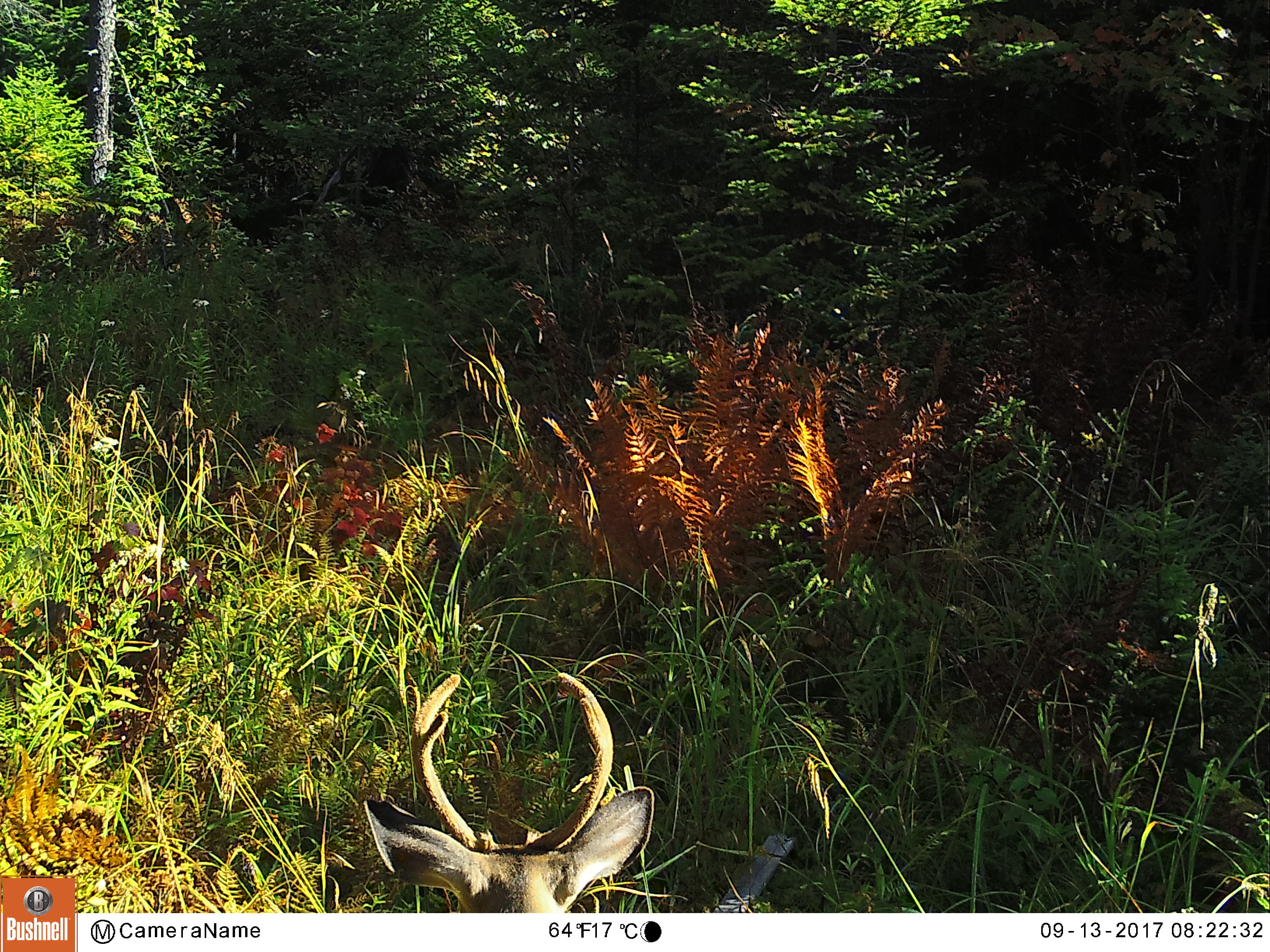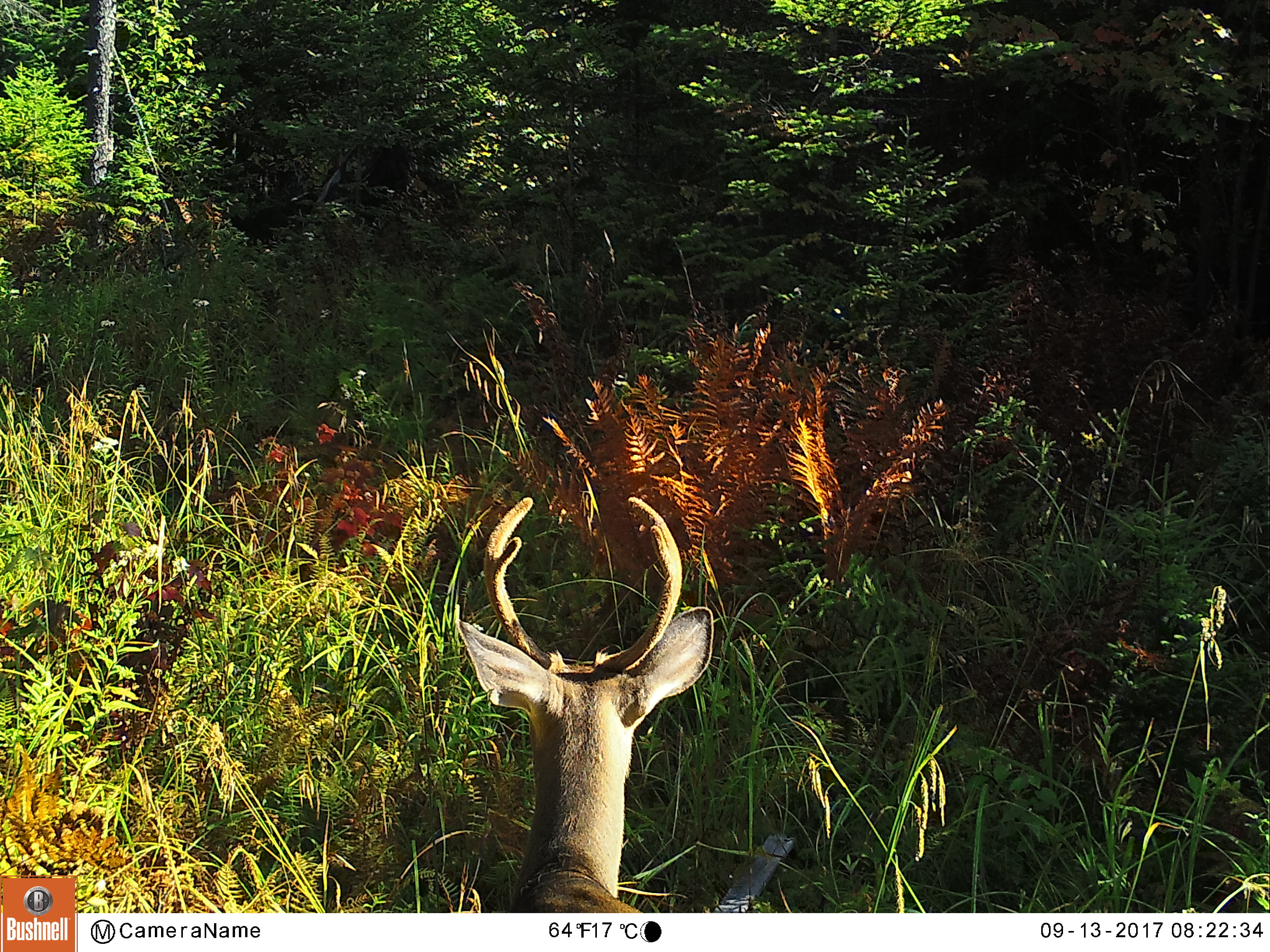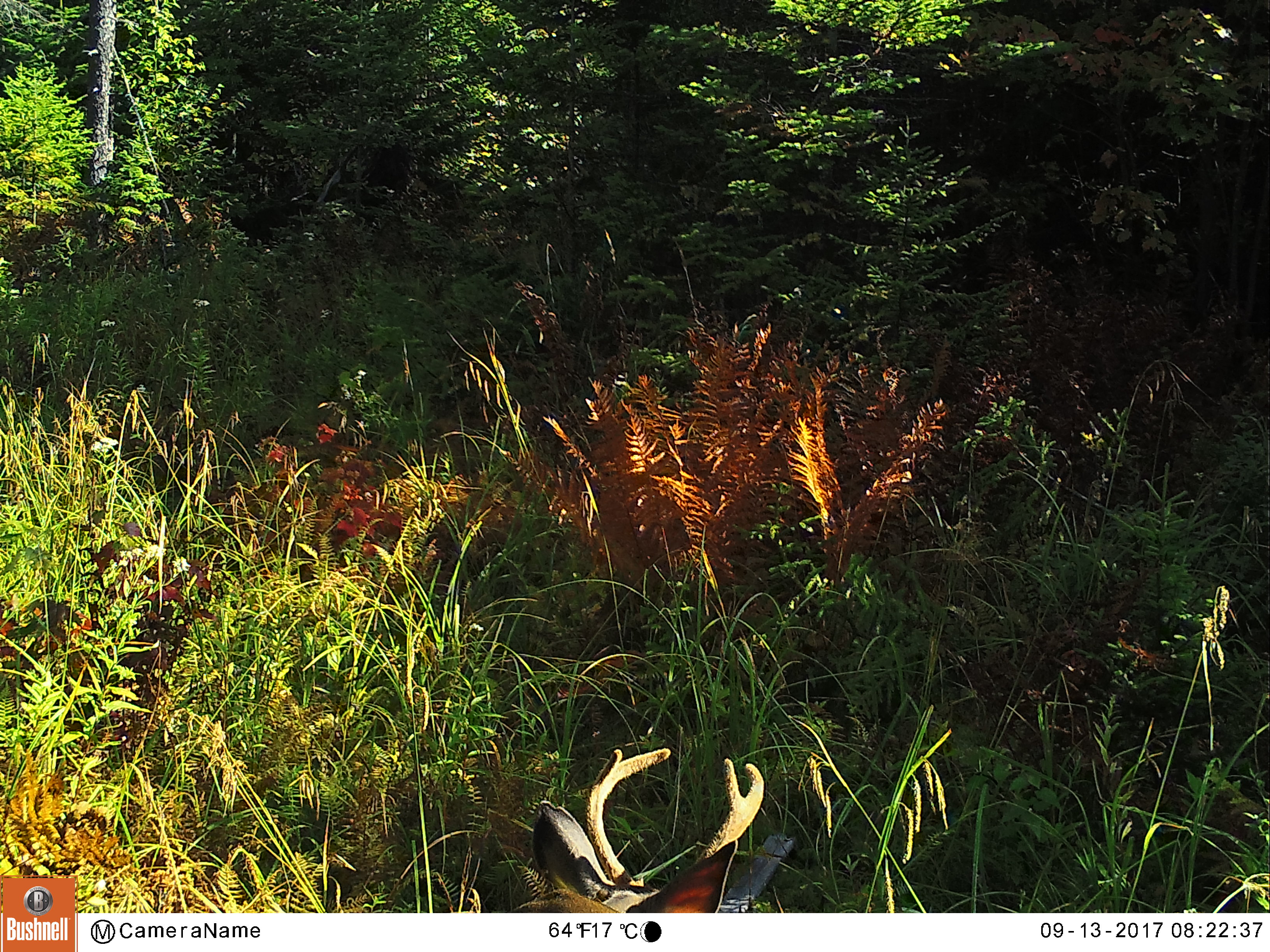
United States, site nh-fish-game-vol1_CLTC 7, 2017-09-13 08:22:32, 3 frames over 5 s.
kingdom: Animalia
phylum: Chordata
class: Mammalia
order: Artiodactyla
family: Cervidae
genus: Odocoileus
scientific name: Odocoileus virginianus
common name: white-tailed deer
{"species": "white-tailed deer (Odocoileus virginianus)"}